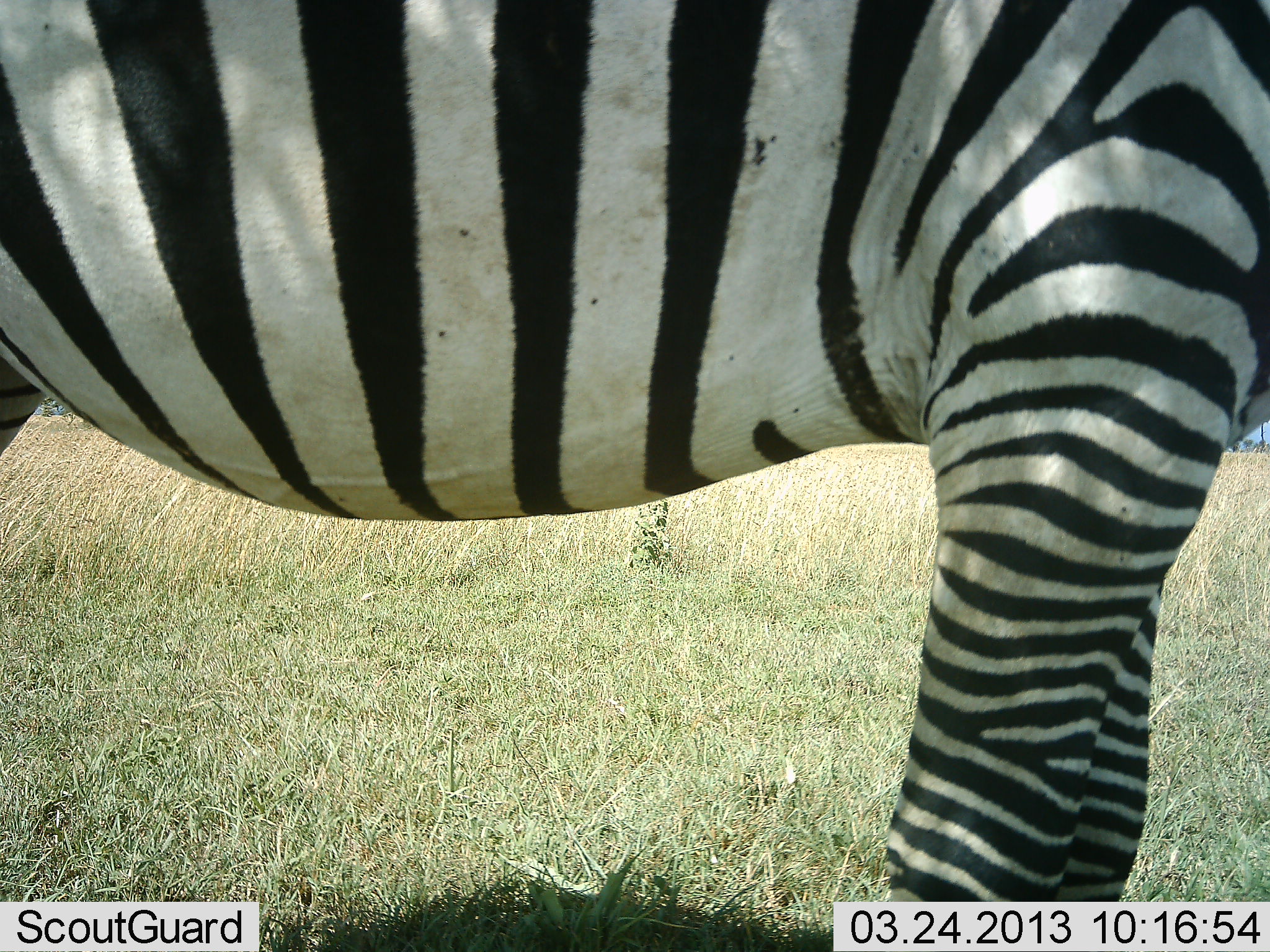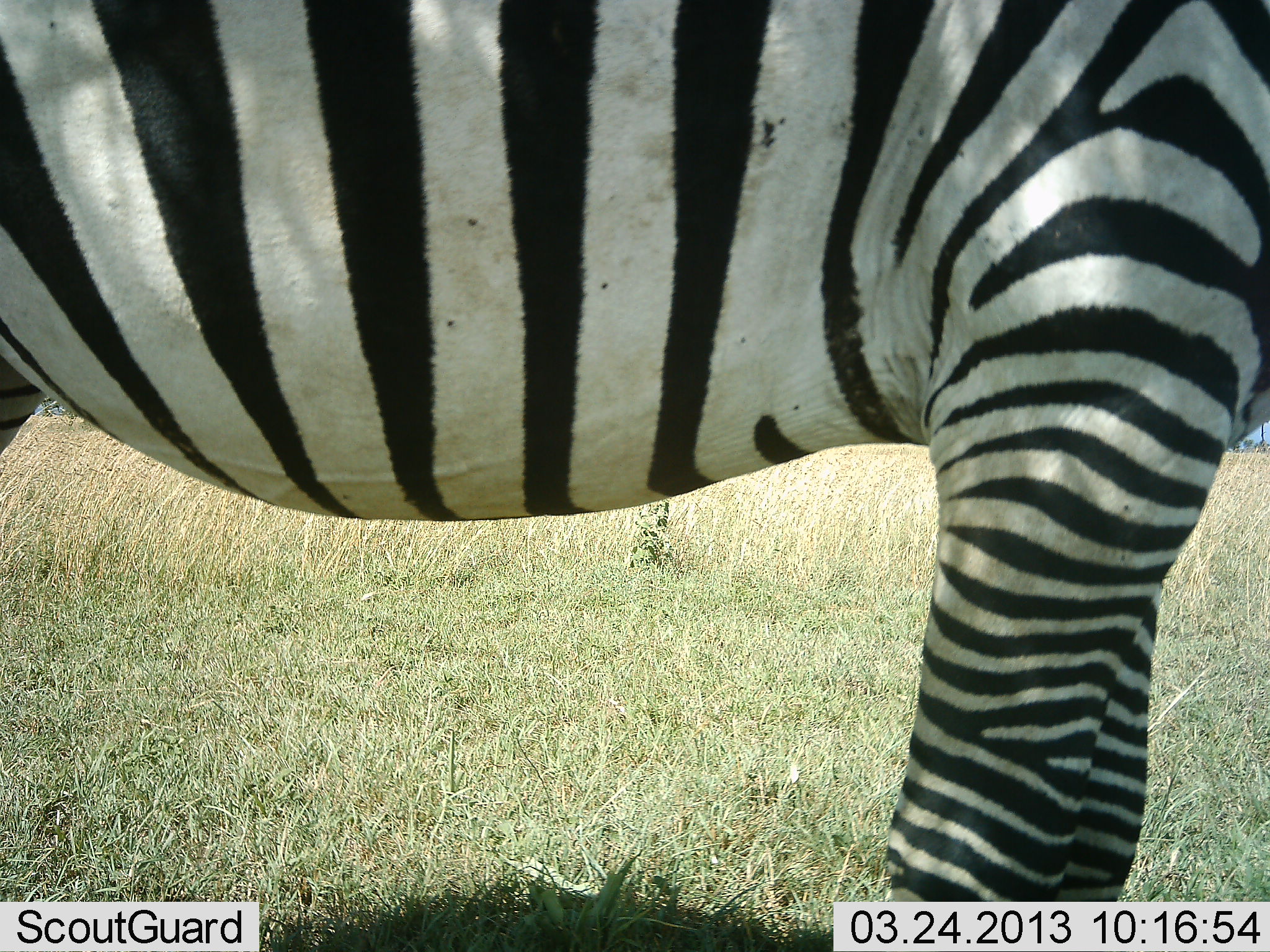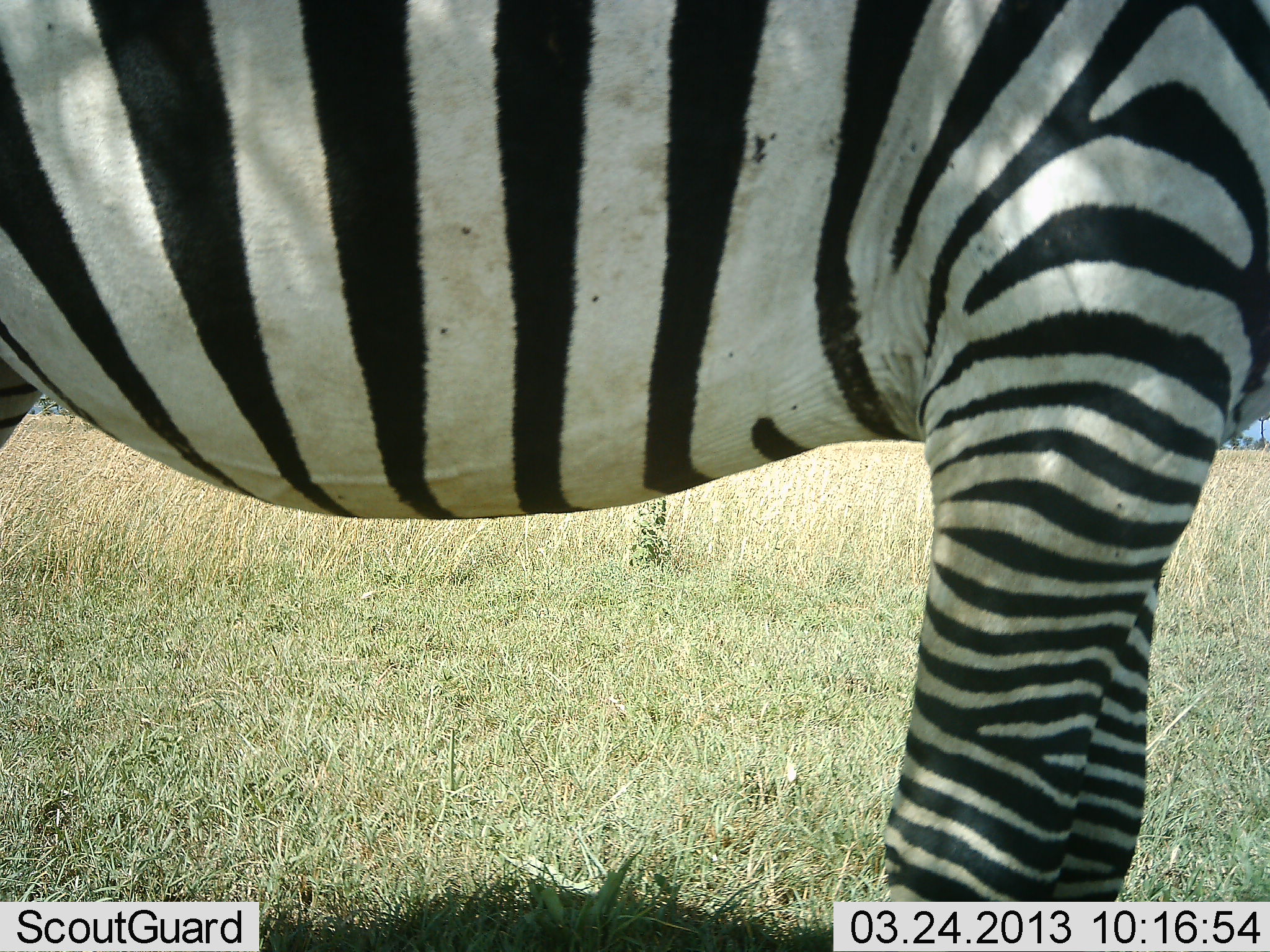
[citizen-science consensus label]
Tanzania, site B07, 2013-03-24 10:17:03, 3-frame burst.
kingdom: Animalia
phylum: Chordata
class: Mammalia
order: Perissodactyla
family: Equidae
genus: Equus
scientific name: Equus quagga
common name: plains zebra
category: zebra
Zebra (plains zebra) (Equus quagga), count 1. Behavior (volunteer vote fractions): standing 96%, resting 4%, moving 0%, interacting 0%. Young present (vote fraction): 0%. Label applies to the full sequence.